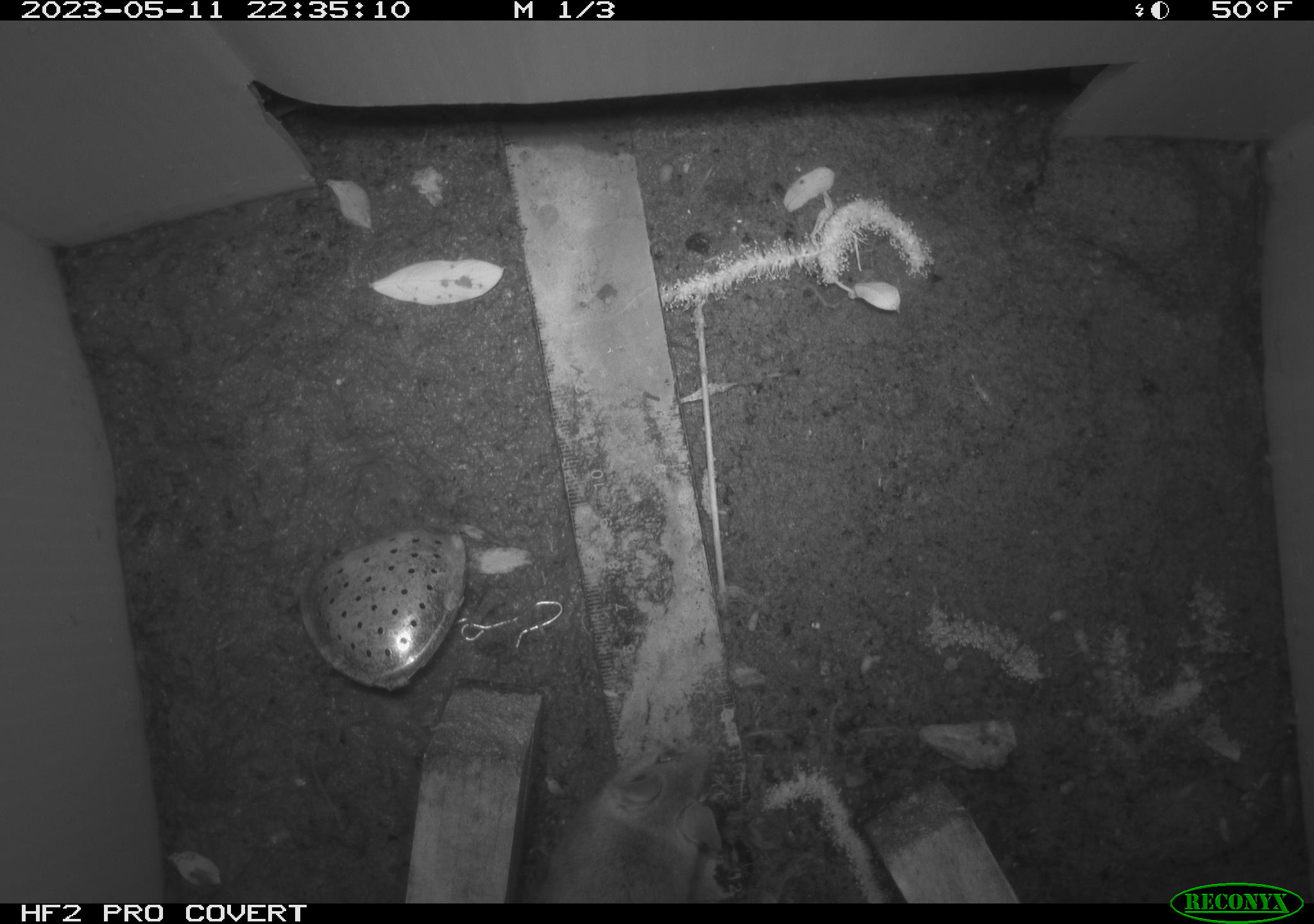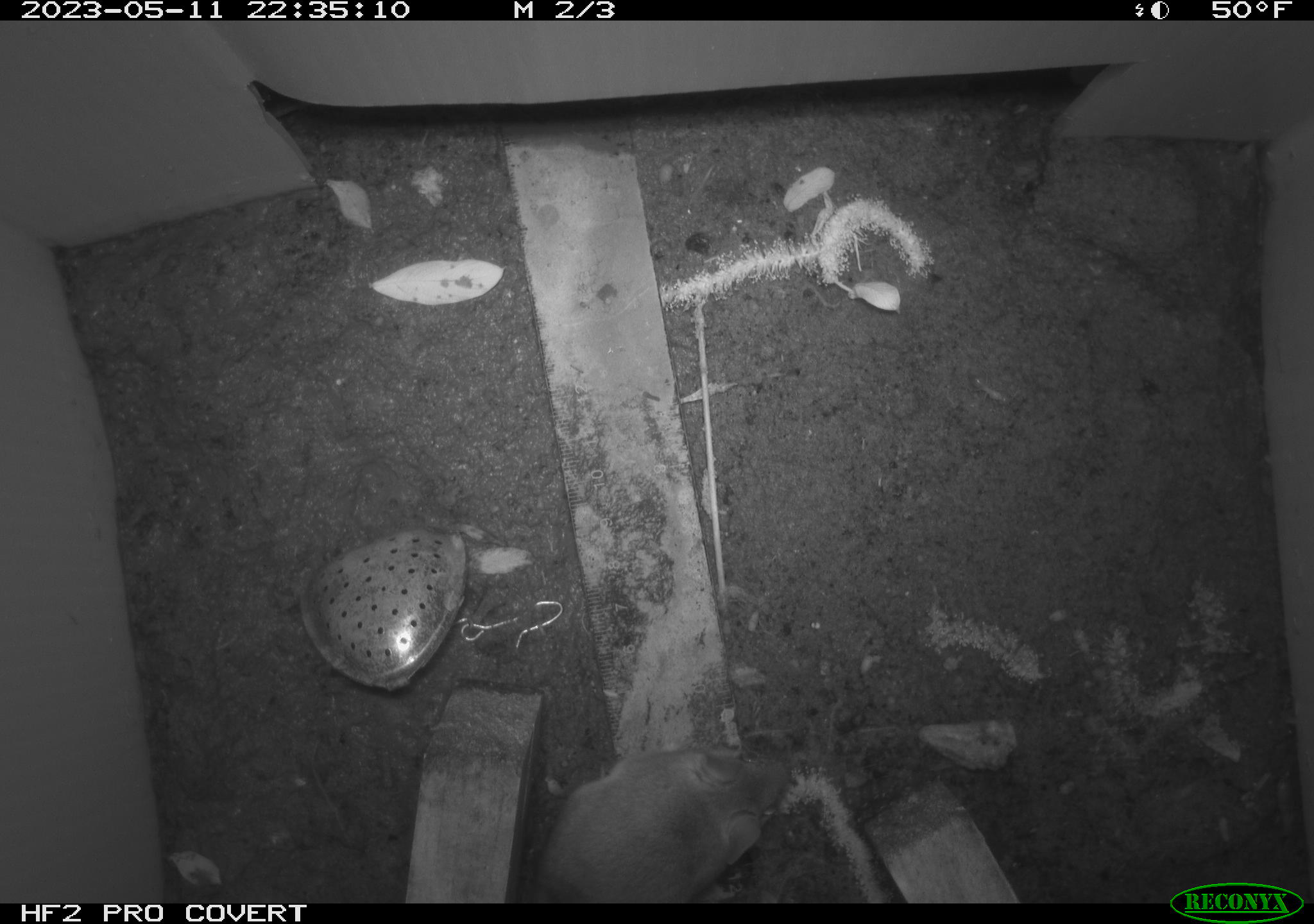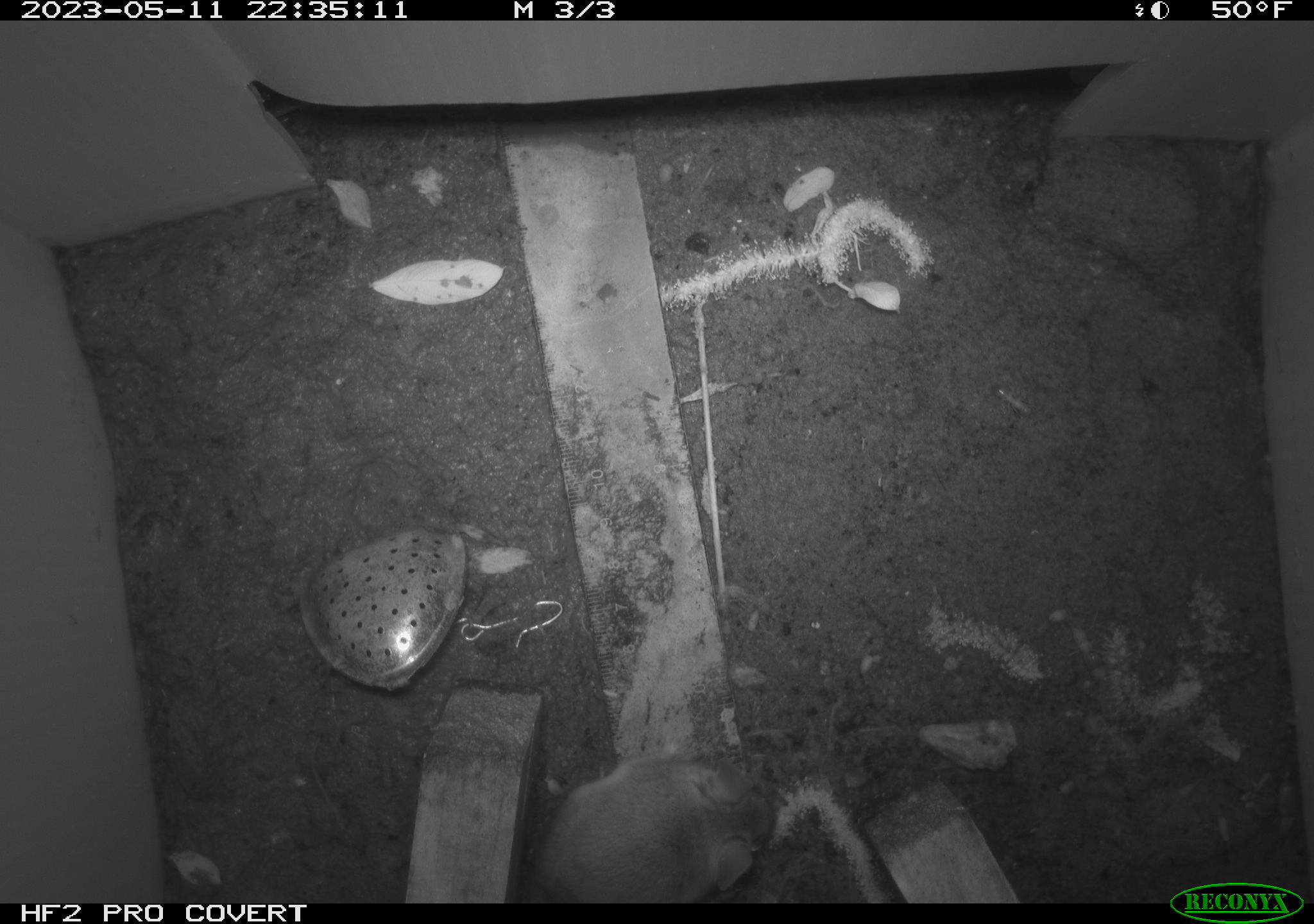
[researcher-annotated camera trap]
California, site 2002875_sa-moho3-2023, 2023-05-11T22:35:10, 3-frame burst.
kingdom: Animalia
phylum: Chordata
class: Mammalia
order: Rodentia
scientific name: Rodentia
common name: mouse species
Mouse species (Rodentia).